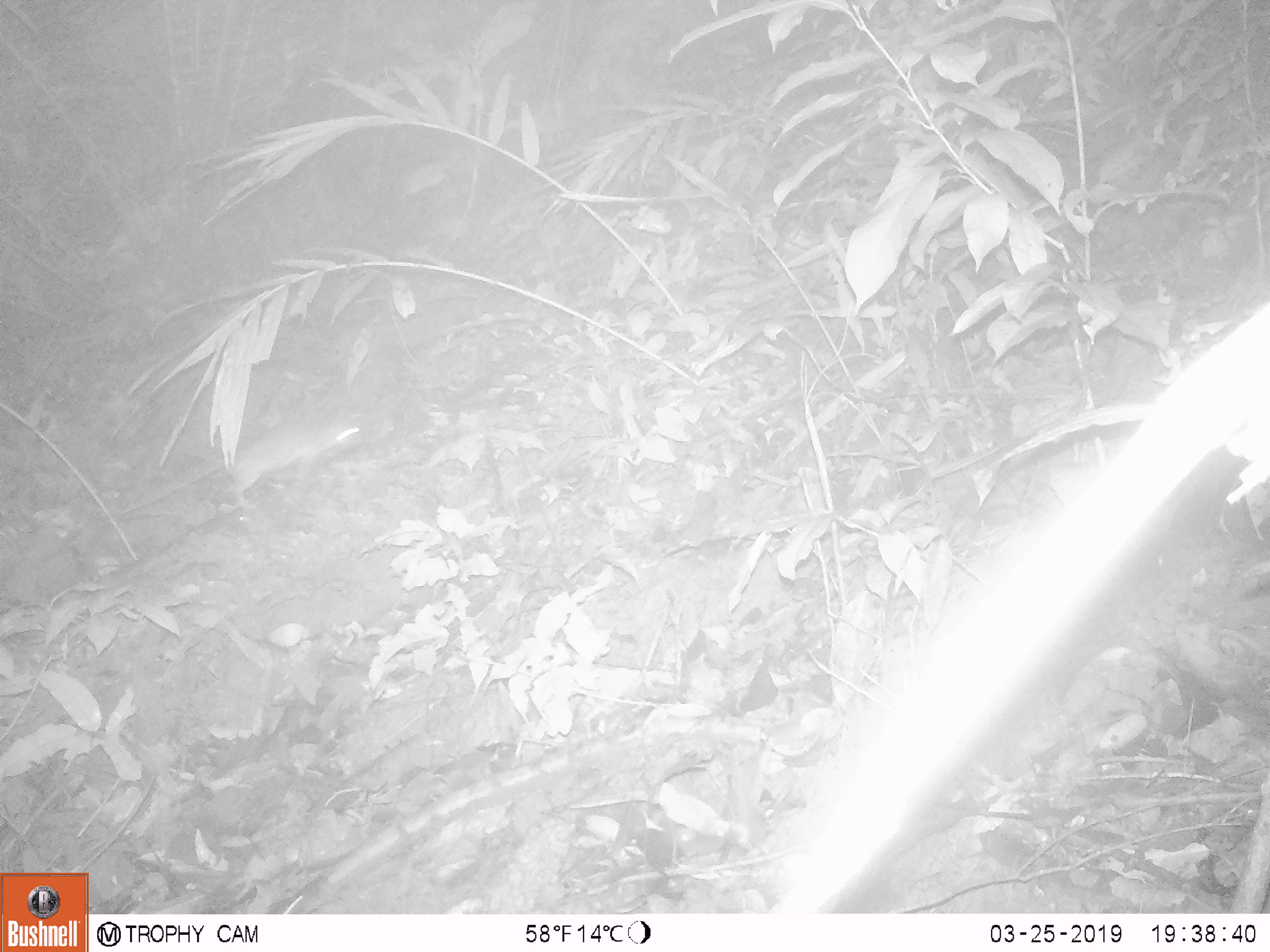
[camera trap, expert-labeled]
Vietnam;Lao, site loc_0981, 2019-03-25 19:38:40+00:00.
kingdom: Animalia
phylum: Chordata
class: Mammalia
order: Rodentia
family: Muridae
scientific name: Muridae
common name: old-world mice and rats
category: unidentified murid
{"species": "unidentified murid (old-world mice and rats) (Muridae)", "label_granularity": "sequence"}